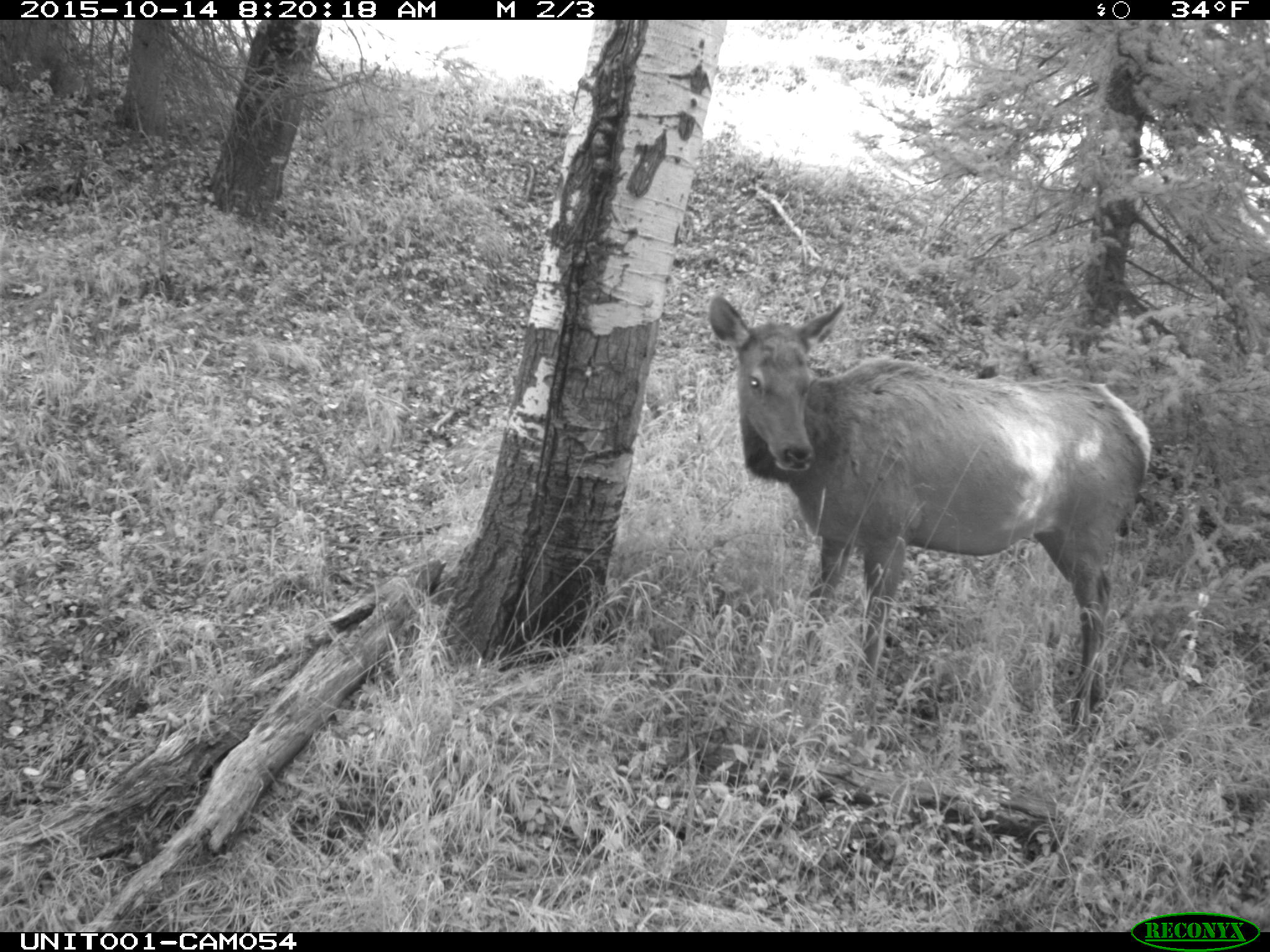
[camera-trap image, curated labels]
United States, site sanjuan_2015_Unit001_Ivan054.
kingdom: Animalia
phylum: Chordata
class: Mammalia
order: Artiodactyla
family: Cervidae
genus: Cervus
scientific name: Cervus elaphus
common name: red deer